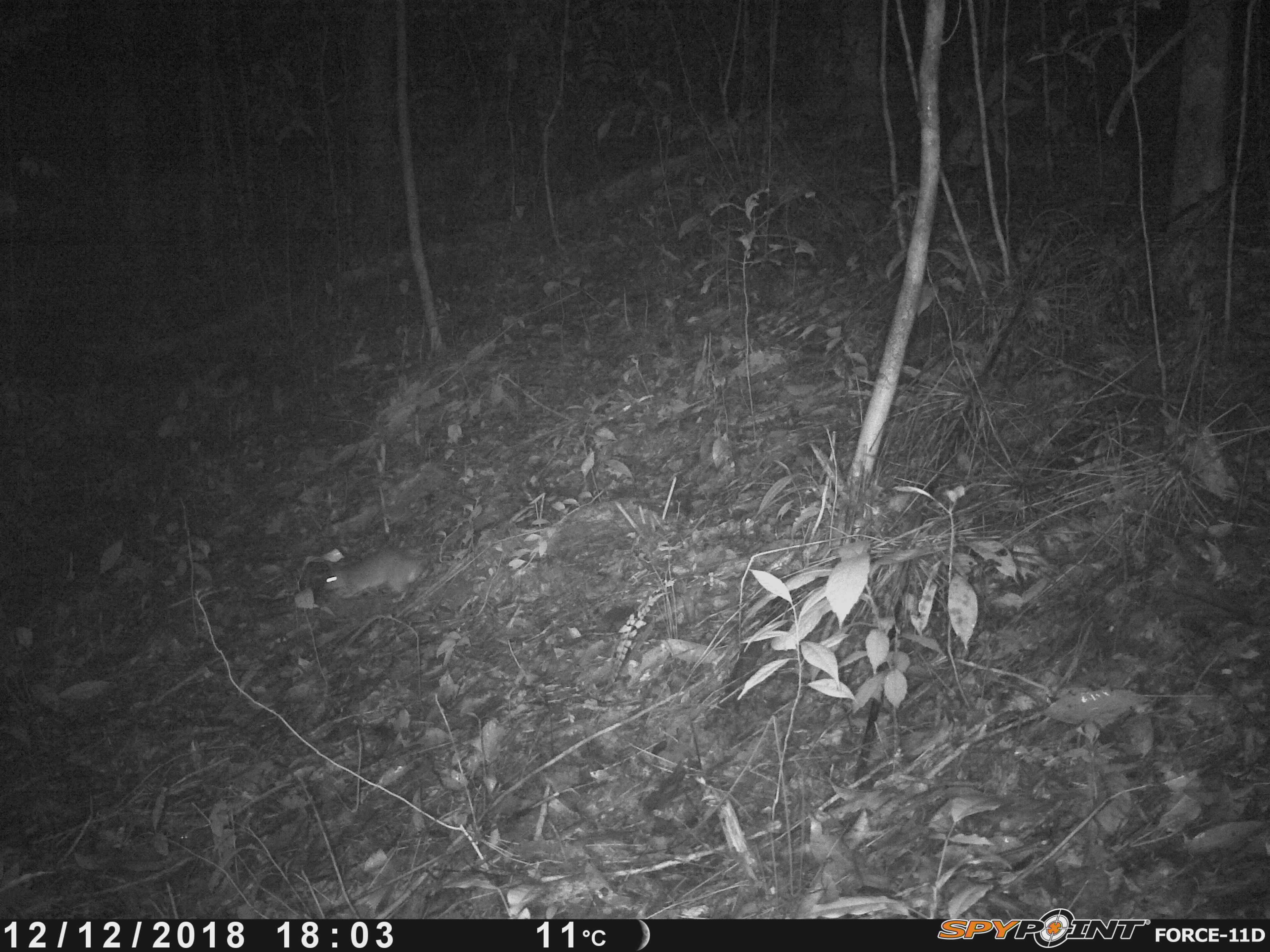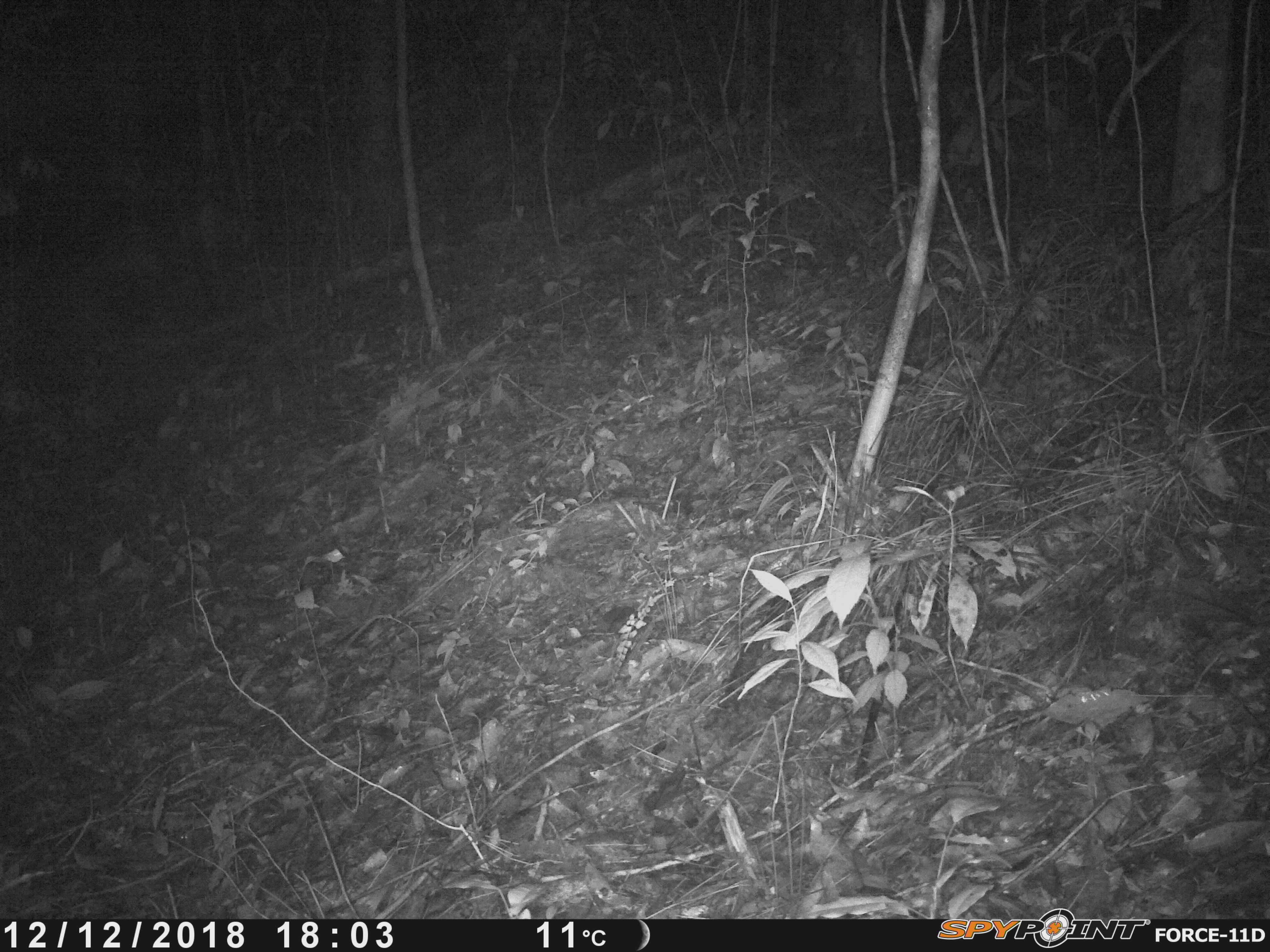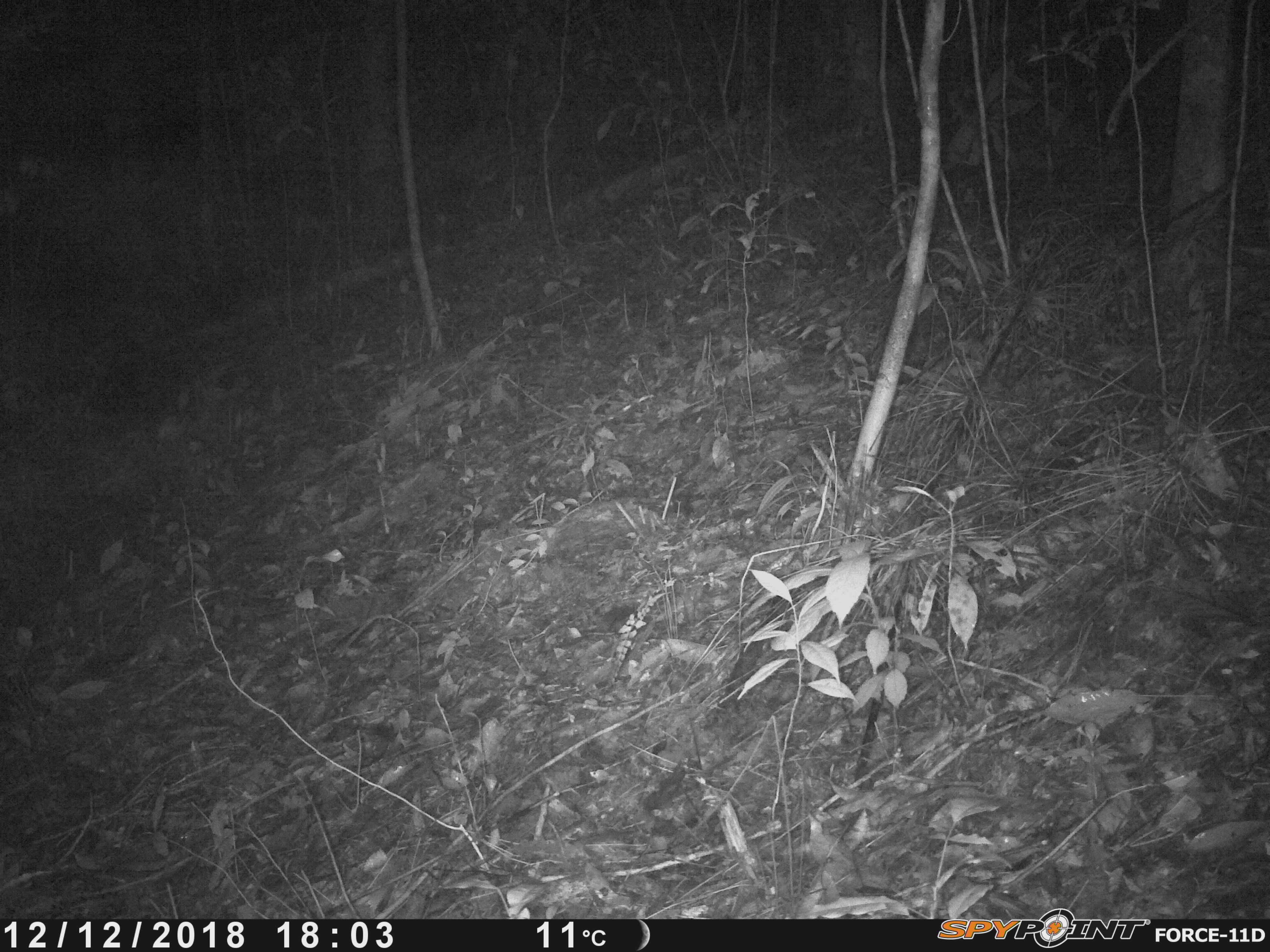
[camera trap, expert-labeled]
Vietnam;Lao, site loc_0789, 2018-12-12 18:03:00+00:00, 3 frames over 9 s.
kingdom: Animalia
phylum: Chordata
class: Mammalia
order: Rodentia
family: Muridae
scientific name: Muridae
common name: old-world mice and rats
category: unidentified murid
Unidentified murid (old-world mice and rats) (Muridae). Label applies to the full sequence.